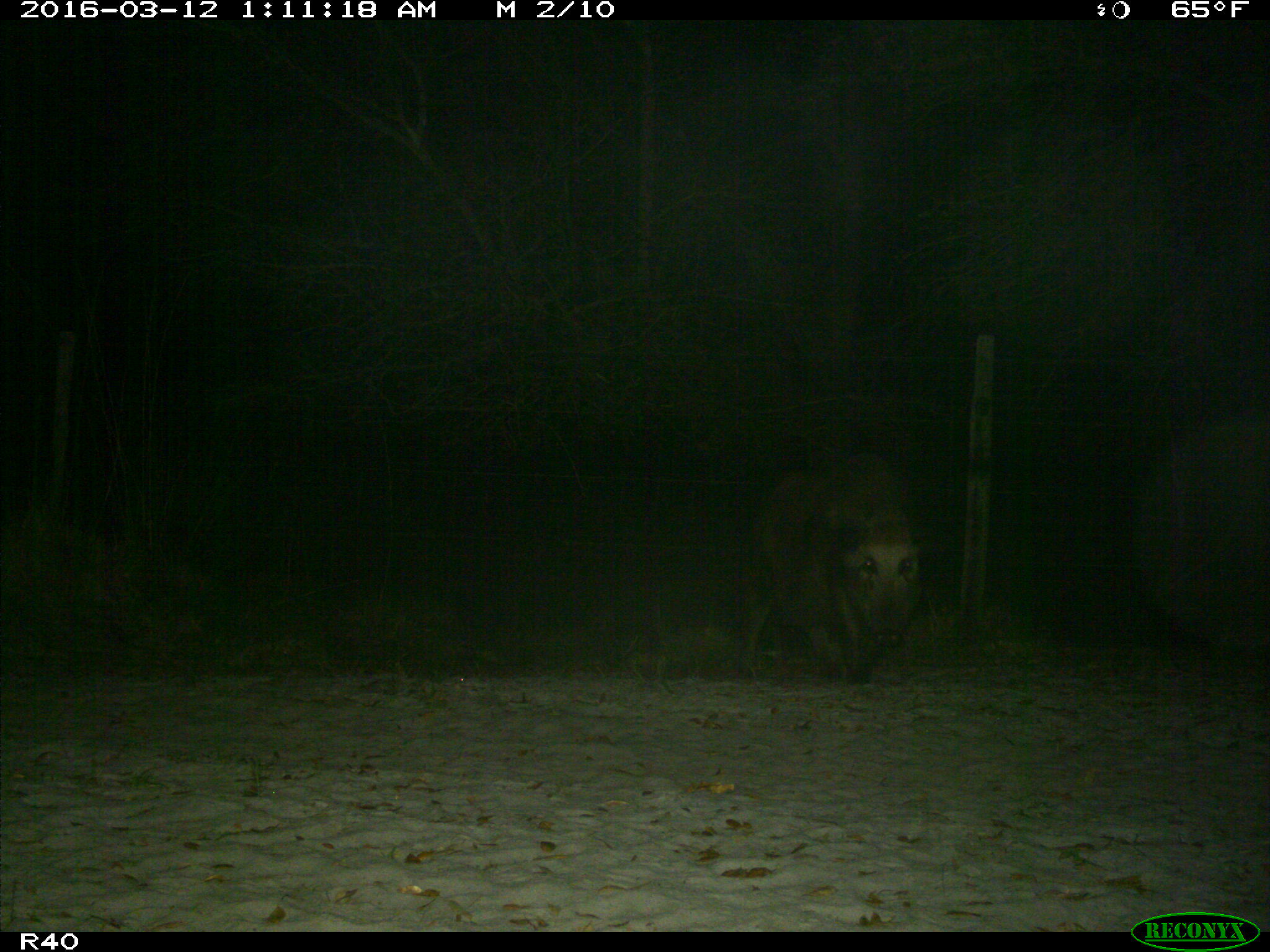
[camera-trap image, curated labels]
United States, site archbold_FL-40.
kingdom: Animalia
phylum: Chordata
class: Mammalia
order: Artiodactyla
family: Suidae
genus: Sus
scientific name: Sus scrofa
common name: wild boar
Sus scrofa (wild boar).